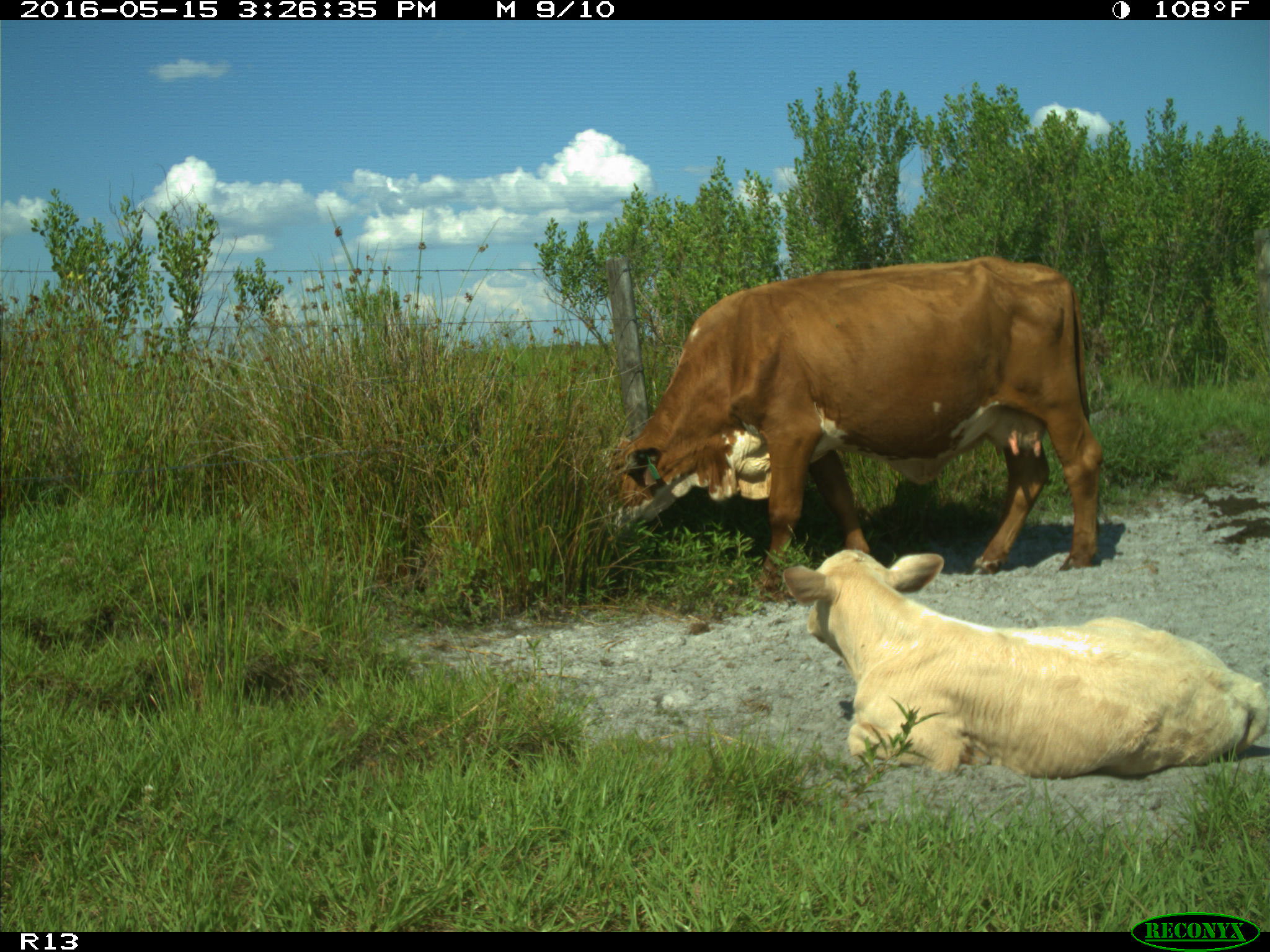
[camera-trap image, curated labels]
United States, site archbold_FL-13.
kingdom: Animalia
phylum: Chordata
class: Mammalia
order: Artiodactyla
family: Bovidae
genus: Bos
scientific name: Bos taurus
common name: domestic cow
Bos taurus (domestic cow).